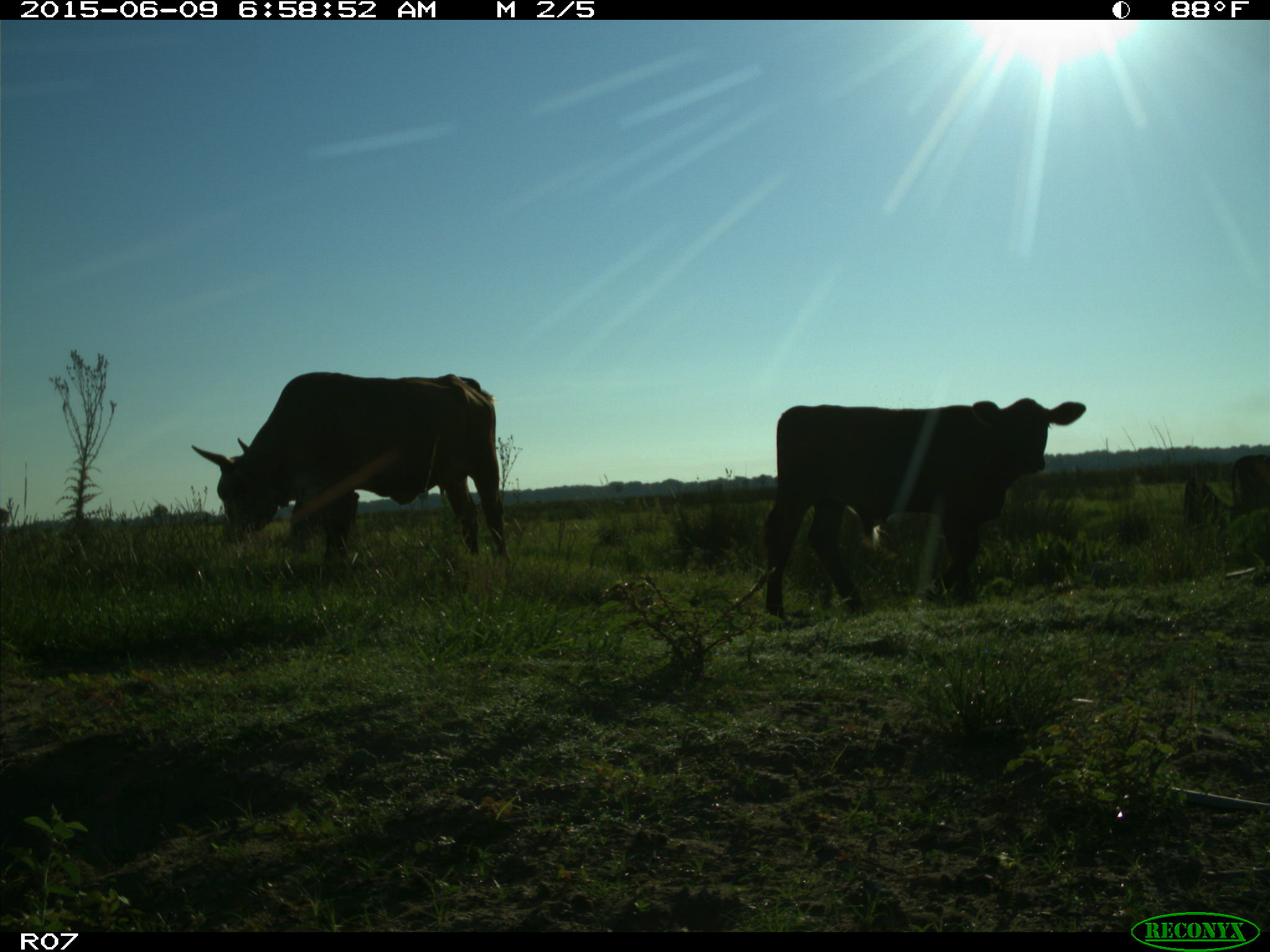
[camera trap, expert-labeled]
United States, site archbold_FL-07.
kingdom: Animalia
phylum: Chordata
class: Mammalia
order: Artiodactyla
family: Bovidae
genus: Bos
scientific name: Bos taurus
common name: domestic cow